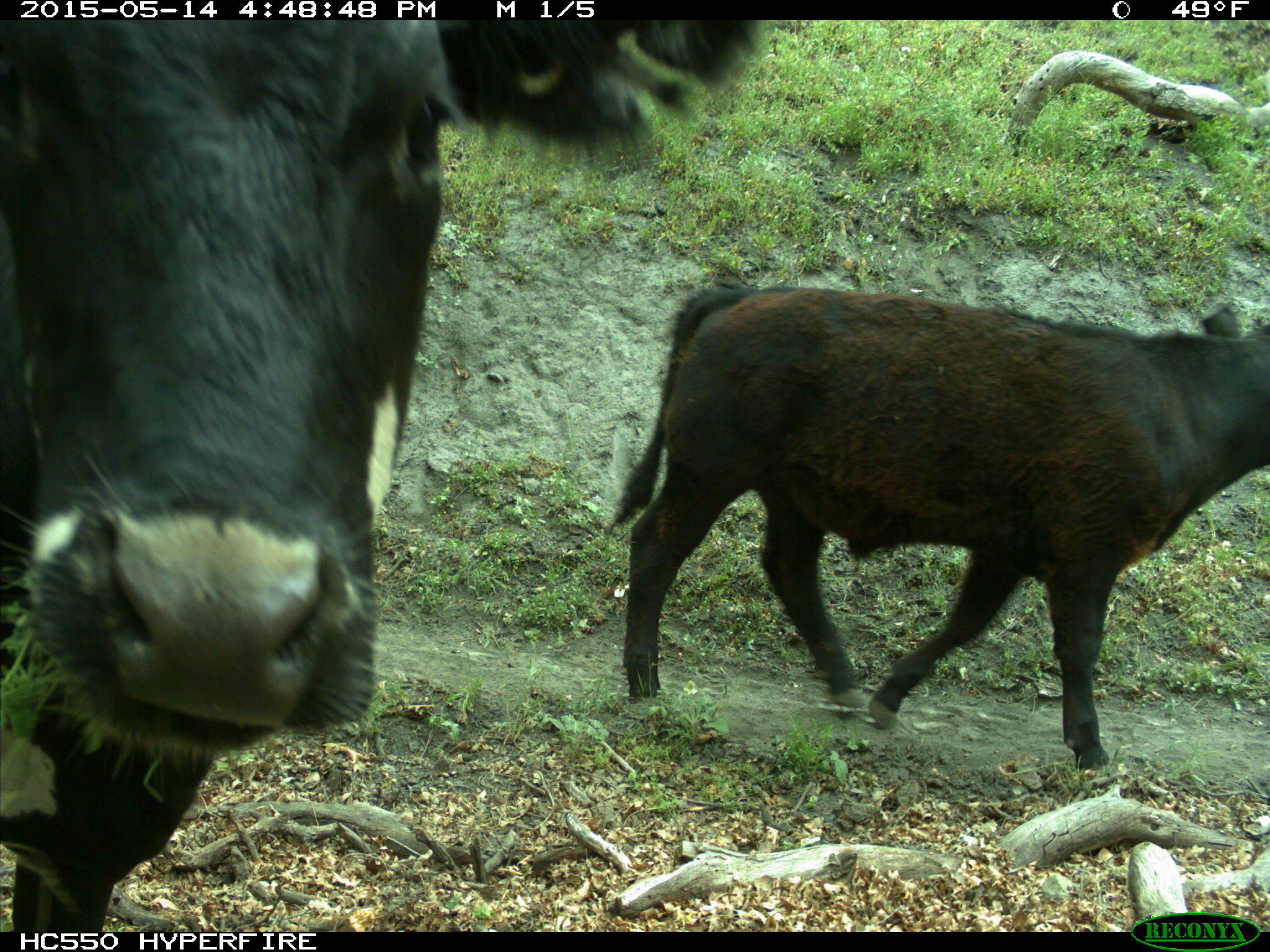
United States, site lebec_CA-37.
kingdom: Animalia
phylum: Chordata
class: Mammalia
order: Artiodactyla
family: Bovidae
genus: Bos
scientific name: Bos taurus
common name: domestic cow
Bos taurus (domestic cow).